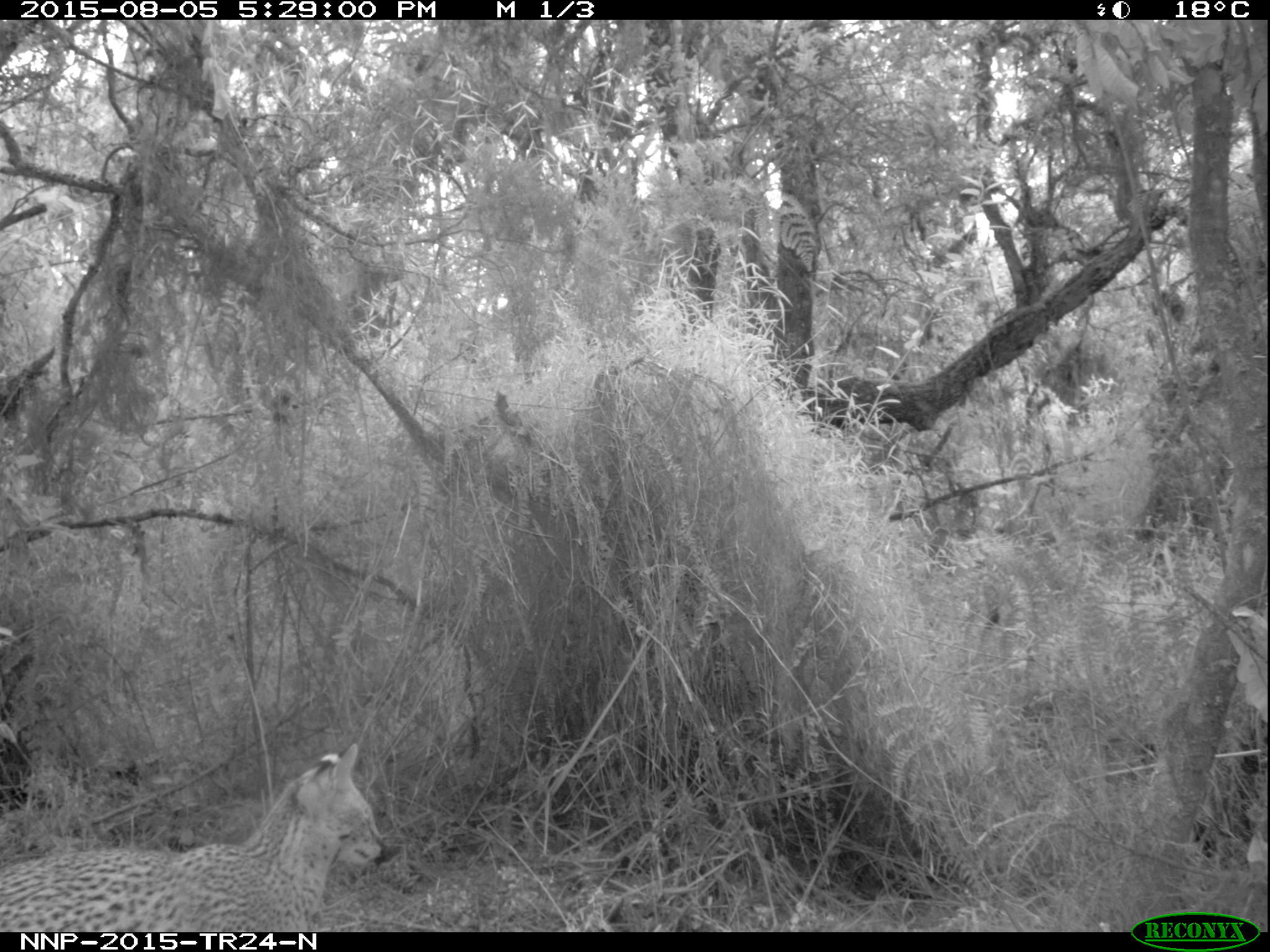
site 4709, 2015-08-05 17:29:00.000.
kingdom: Animalia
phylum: Chordata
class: Mammalia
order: Carnivora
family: Felidae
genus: Leptailurus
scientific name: Leptailurus serval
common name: serval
Leptailurus serval (serval), count 1.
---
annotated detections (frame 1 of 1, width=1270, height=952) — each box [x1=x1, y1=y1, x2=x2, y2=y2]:
leptailurus serval: [x1=0, y1=738, x2=384, y2=931]